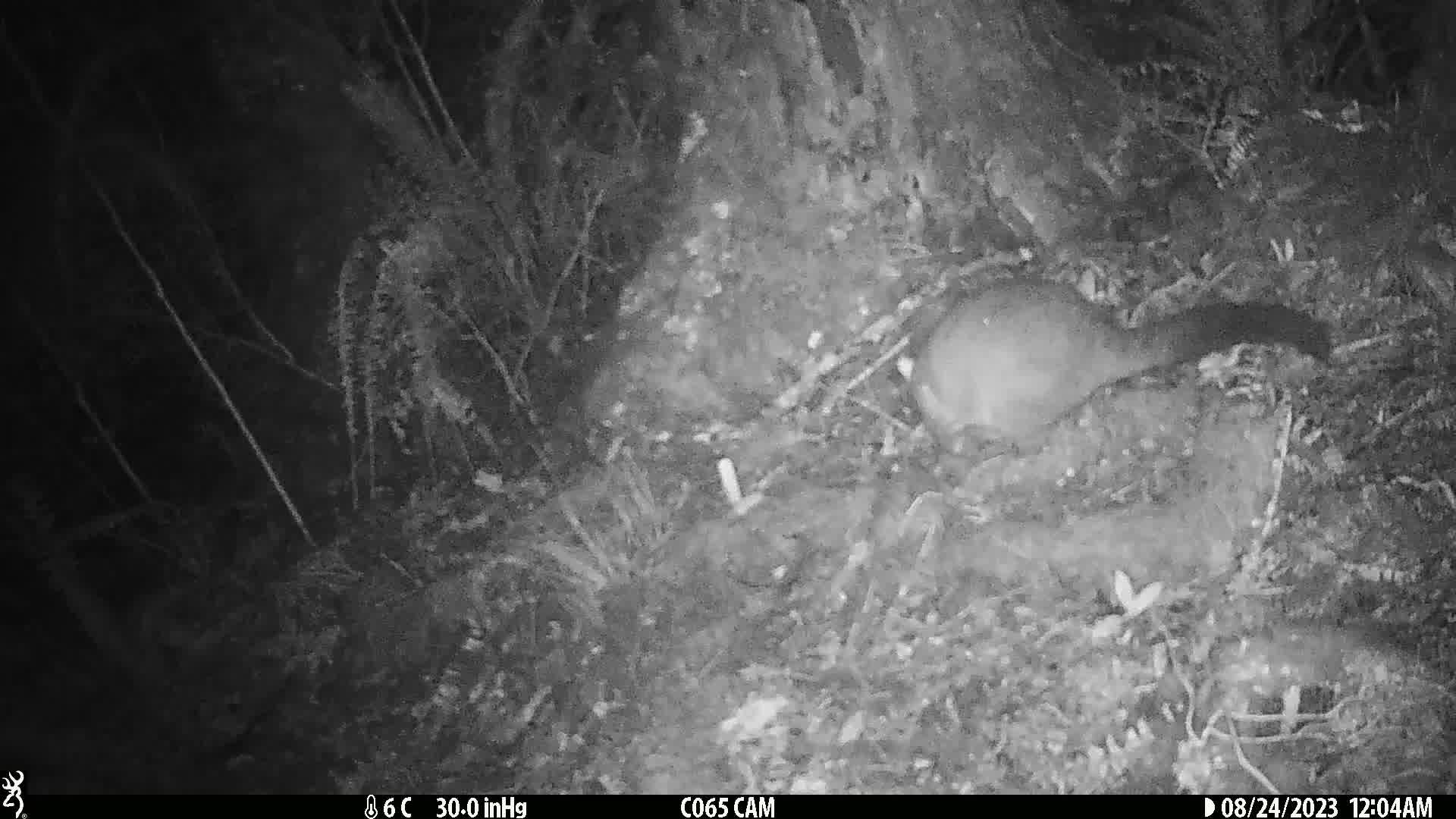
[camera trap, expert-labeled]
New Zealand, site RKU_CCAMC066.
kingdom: Animalia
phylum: Chordata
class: Mammalia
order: Diprotodontia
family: Phalangeridae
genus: Trichosurus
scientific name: Trichosurus vulpecula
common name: common brushtail possum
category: possum